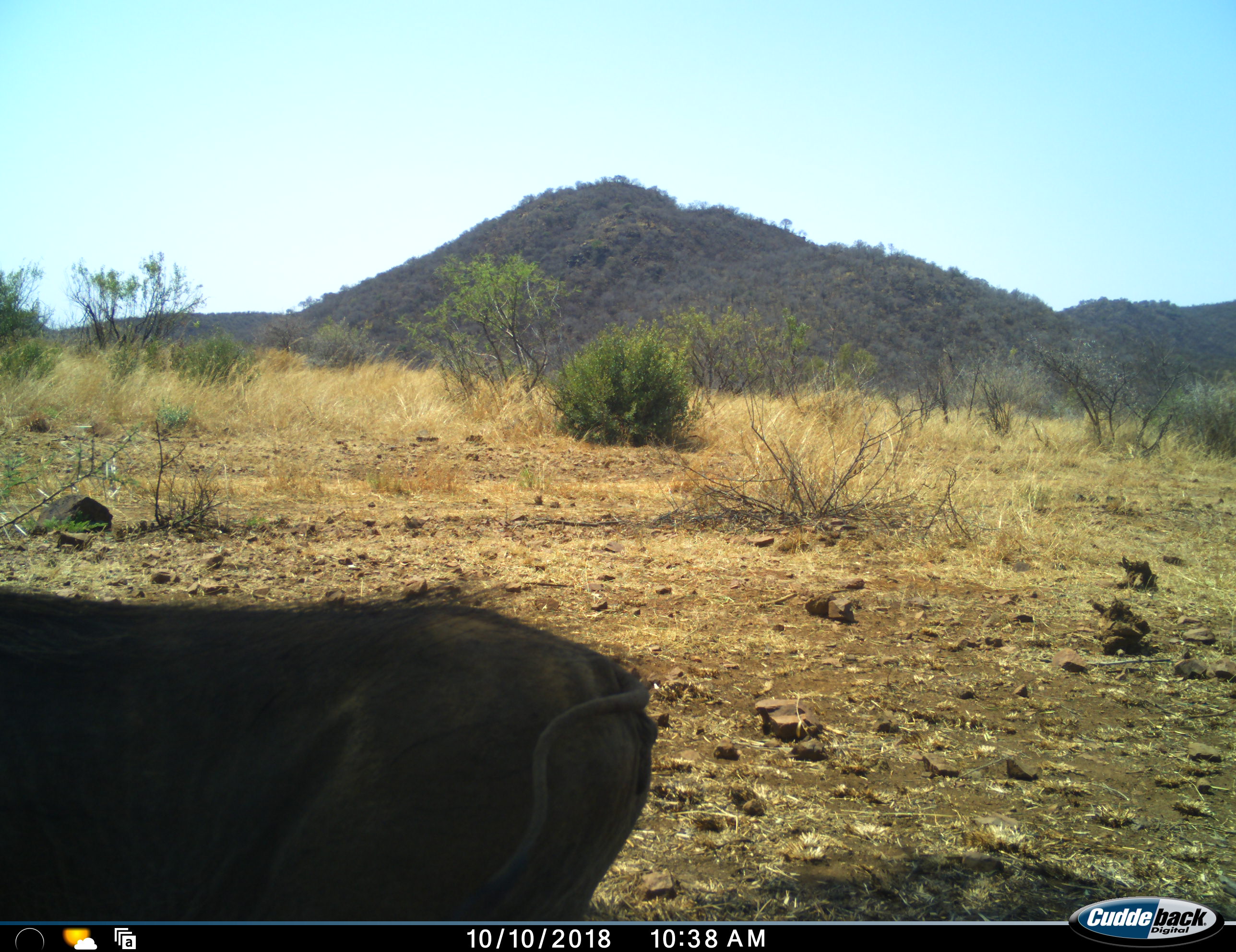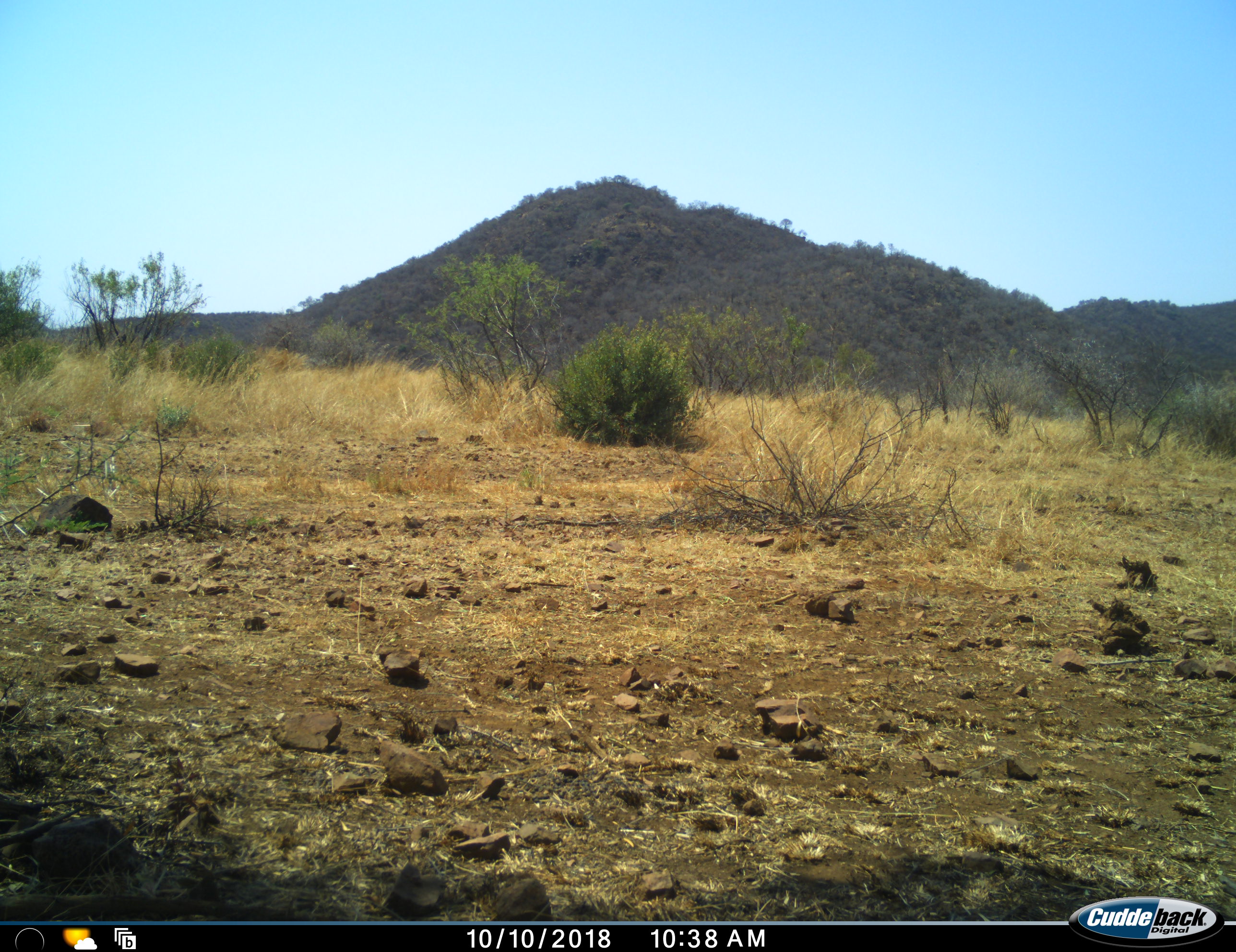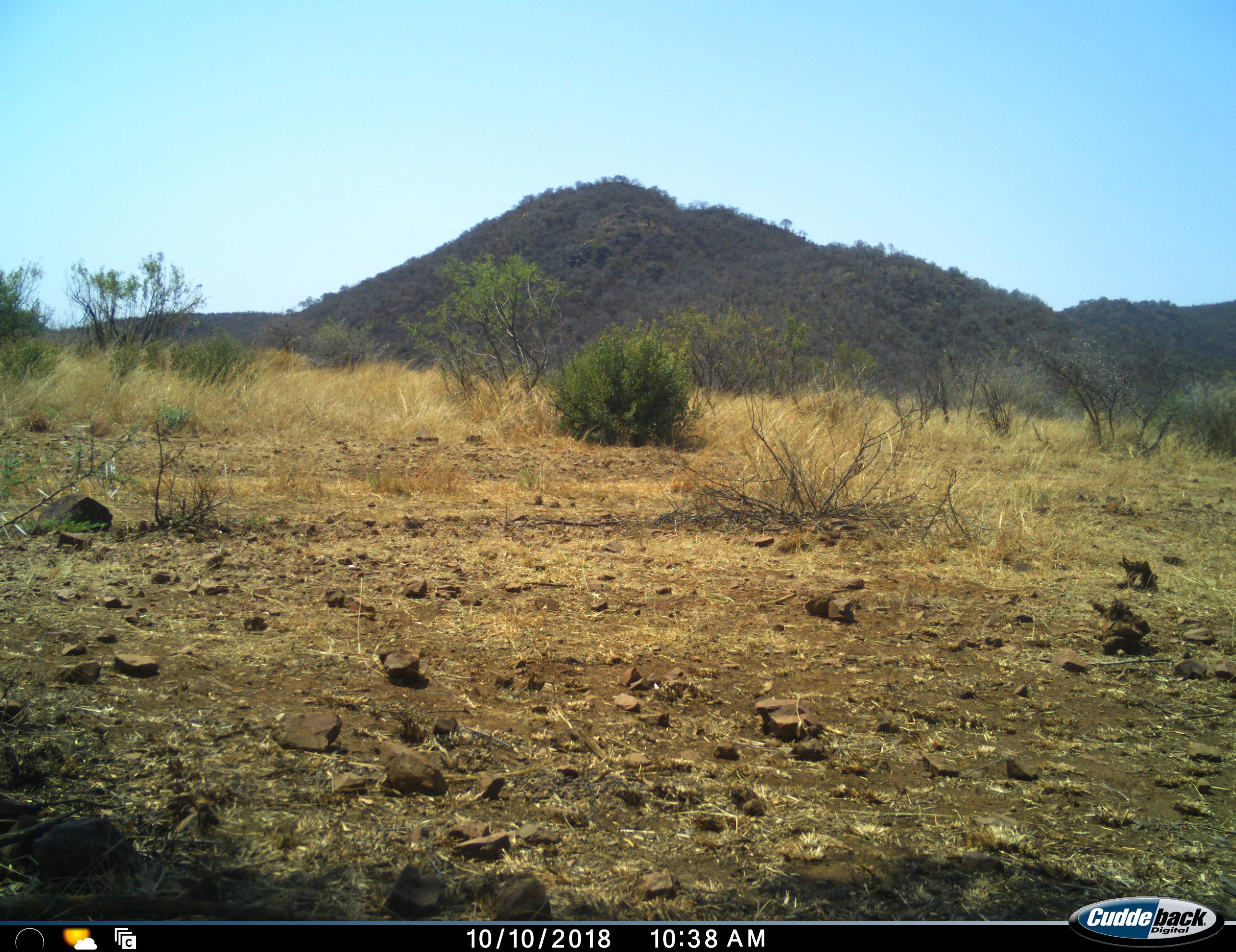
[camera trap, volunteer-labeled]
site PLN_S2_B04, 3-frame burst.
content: unidentified animal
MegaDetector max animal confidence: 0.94